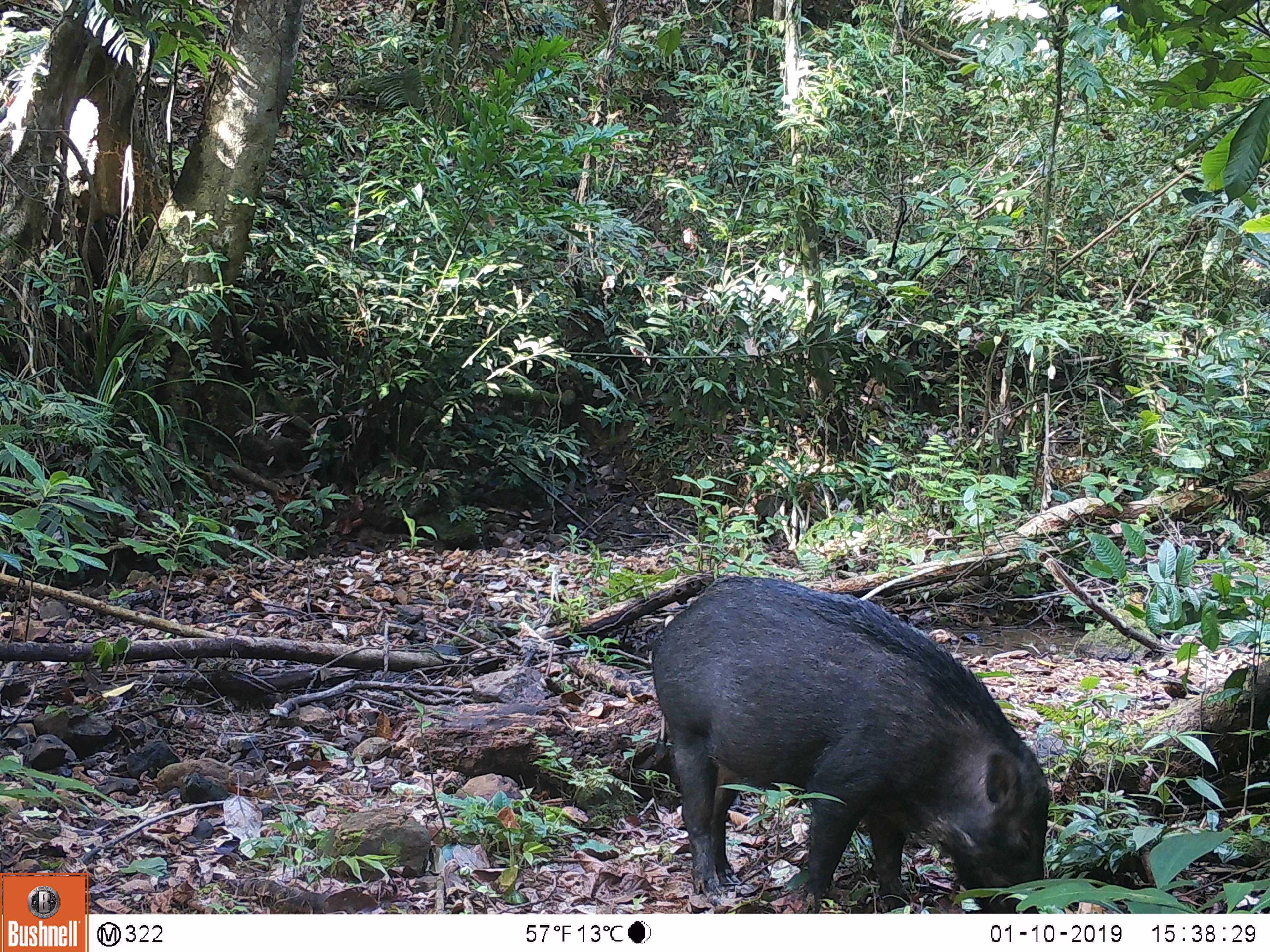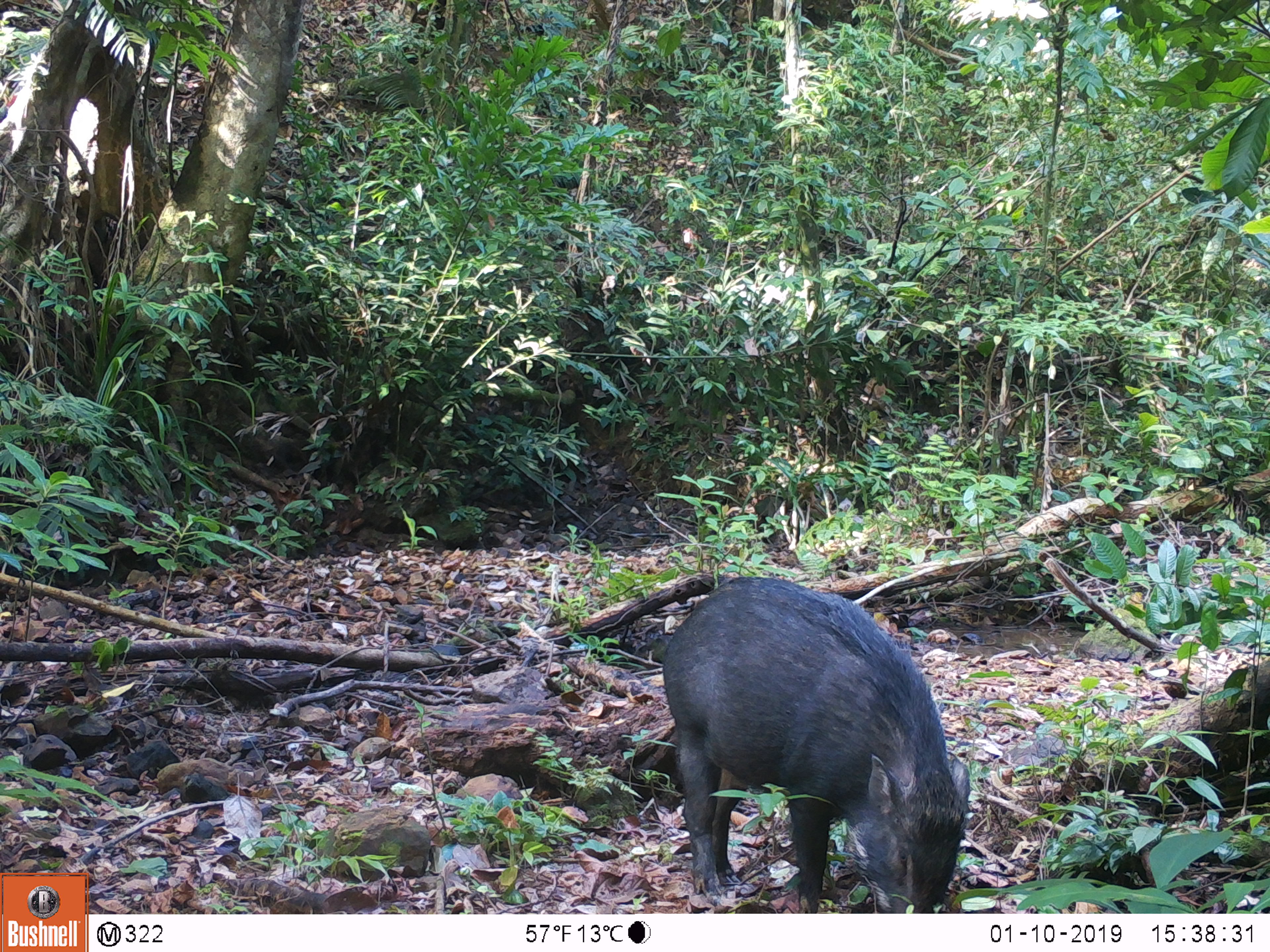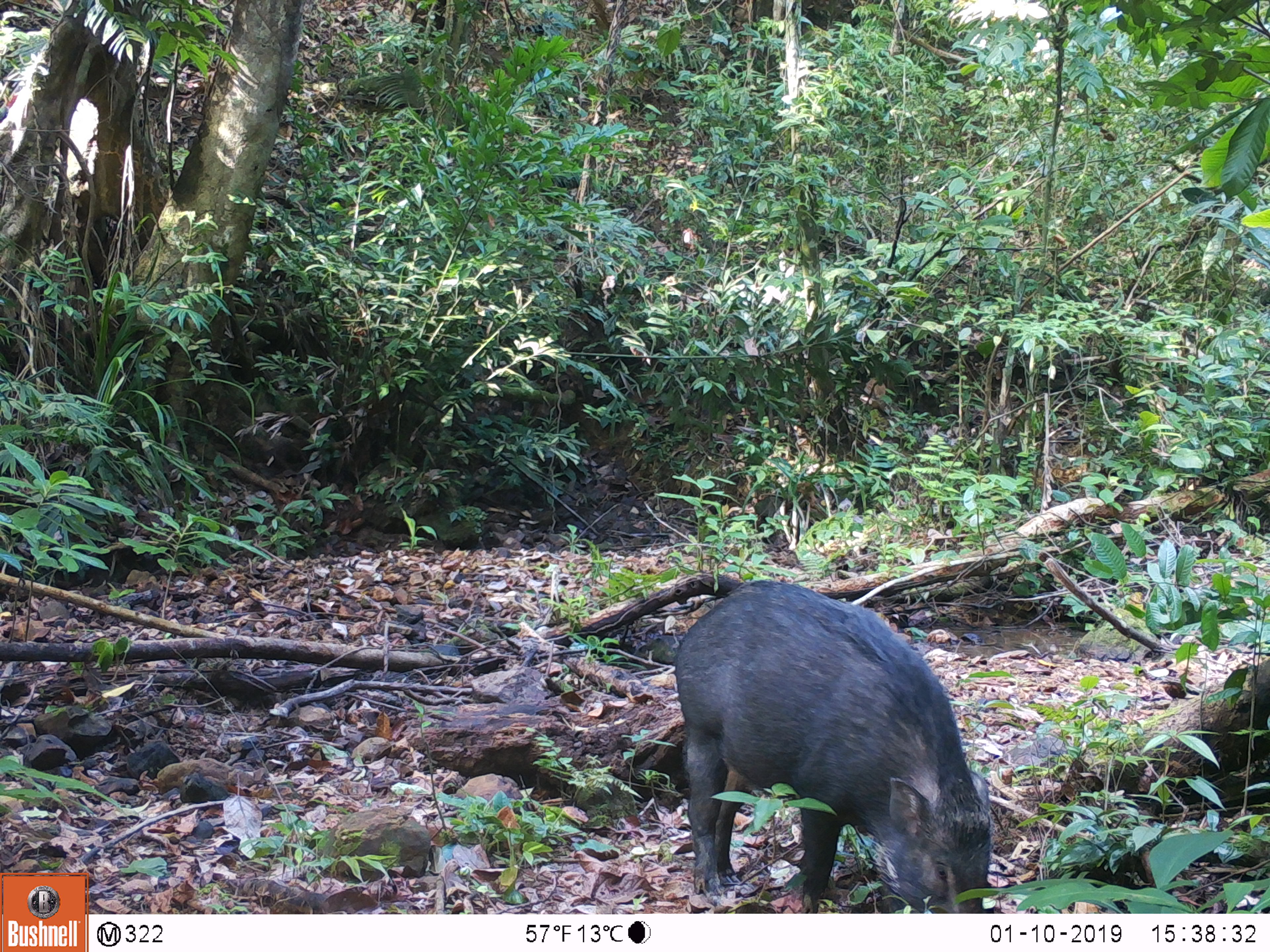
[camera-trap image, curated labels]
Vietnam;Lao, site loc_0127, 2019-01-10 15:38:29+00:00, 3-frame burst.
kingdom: Animalia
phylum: Chordata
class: Mammalia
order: Artiodactyla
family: Suidae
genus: Sus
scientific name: Sus scrofa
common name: eurasian wild pig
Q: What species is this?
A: Eurasian wild pig (Sus scrofa).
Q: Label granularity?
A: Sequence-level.